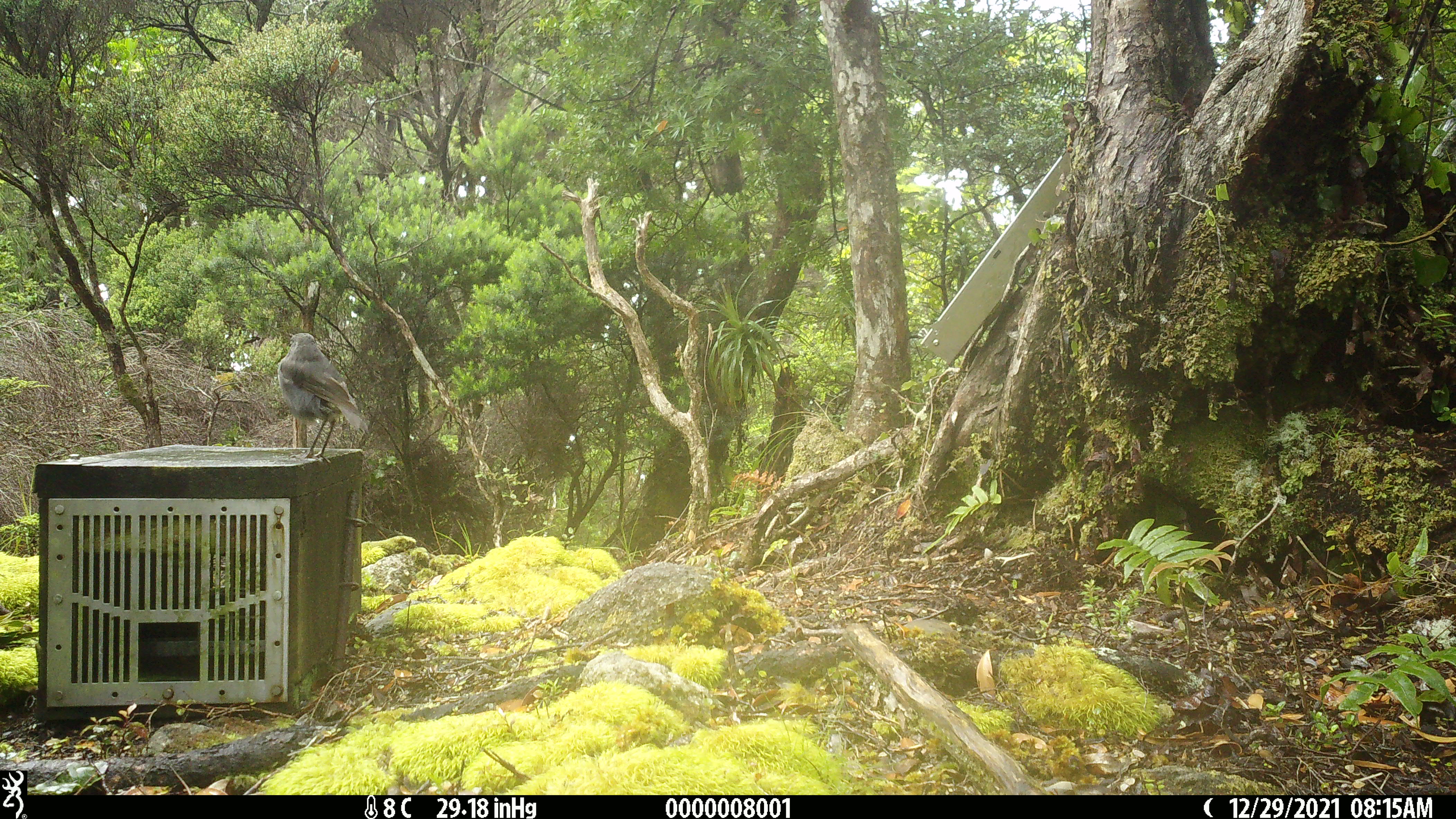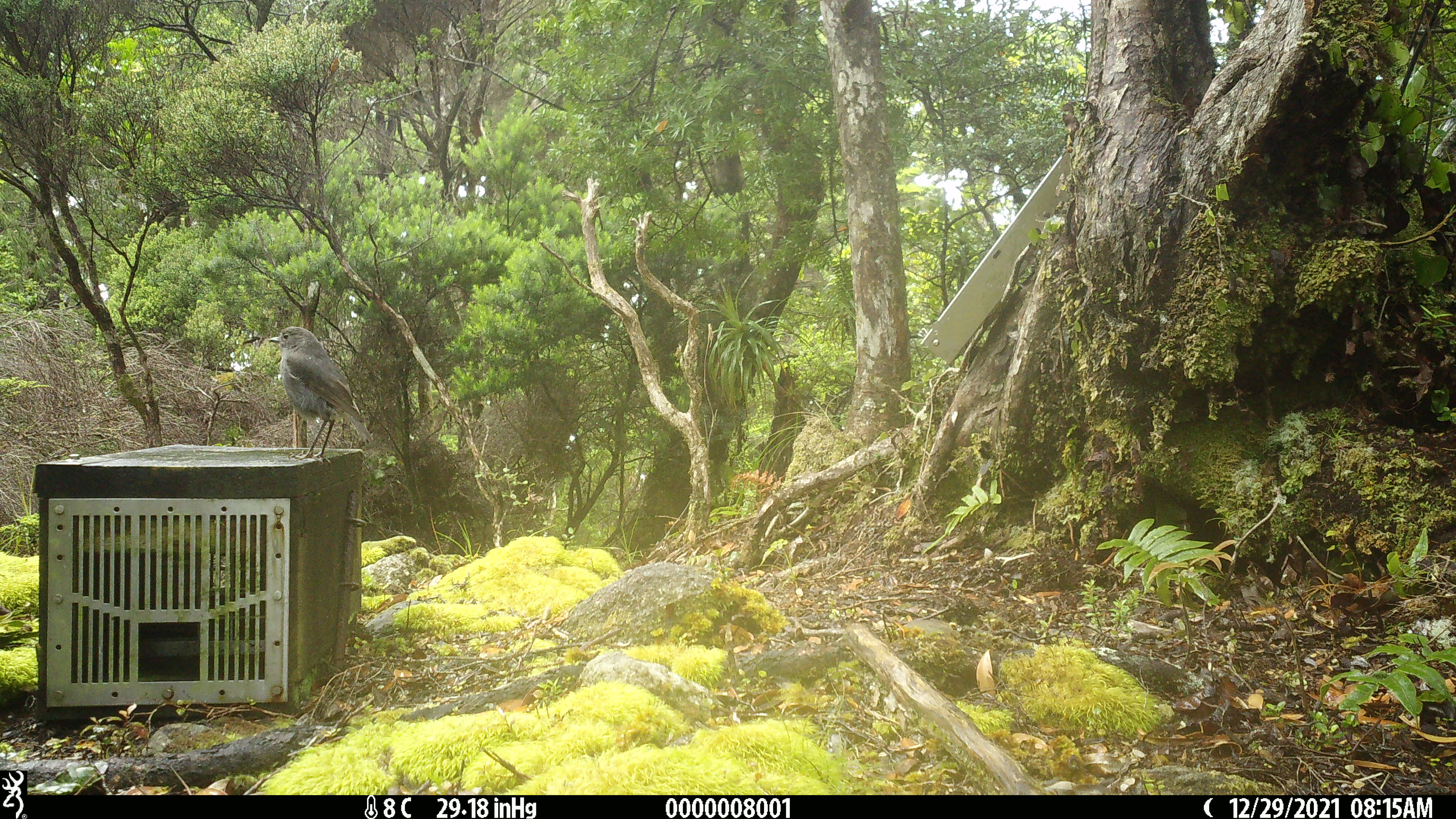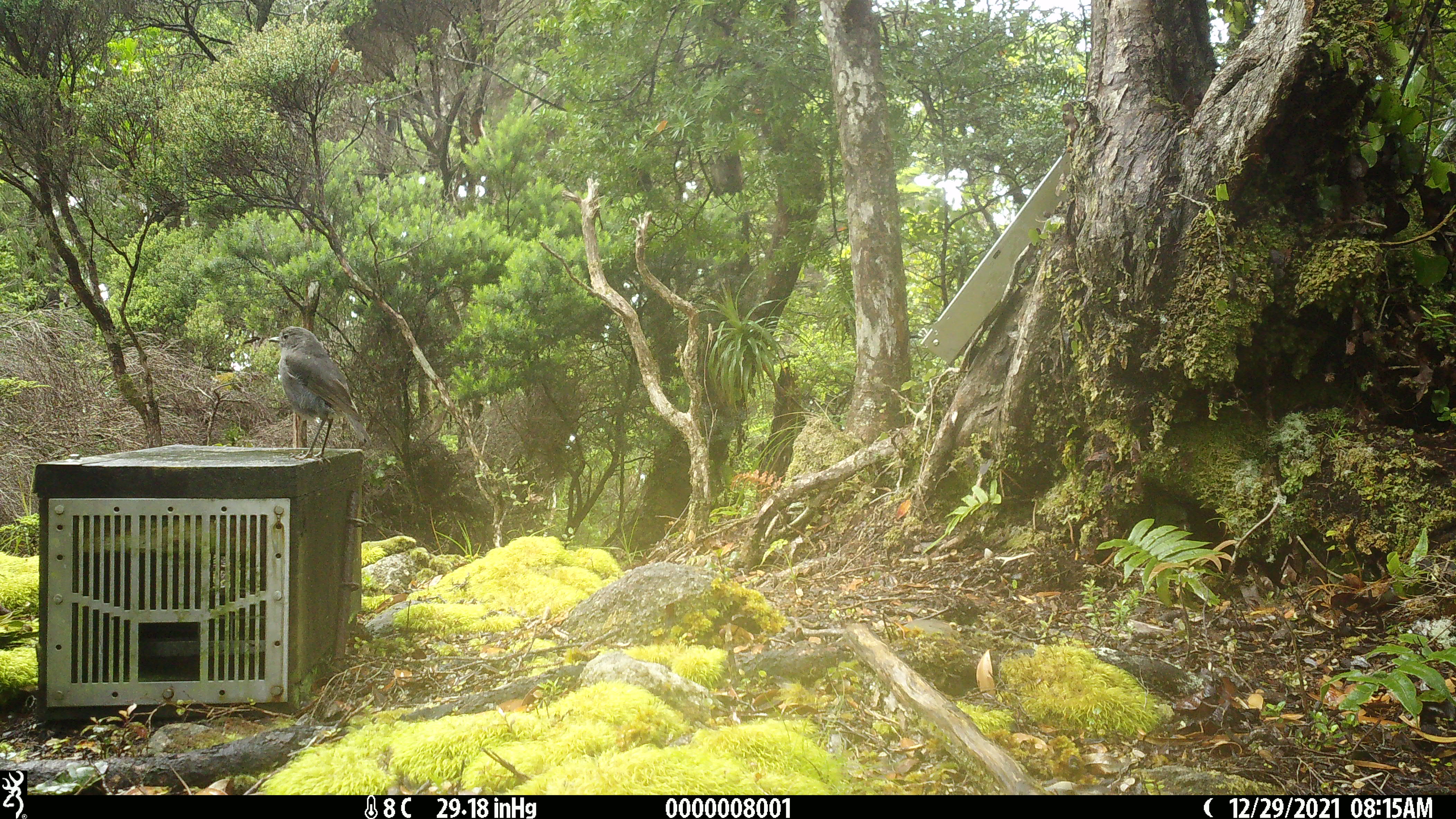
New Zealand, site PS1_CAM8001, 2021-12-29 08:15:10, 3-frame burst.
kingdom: Animalia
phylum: Chordata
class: Aves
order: Passeriformes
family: Petroicidae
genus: Petroica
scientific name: Petroica australis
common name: new zealand robin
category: robin